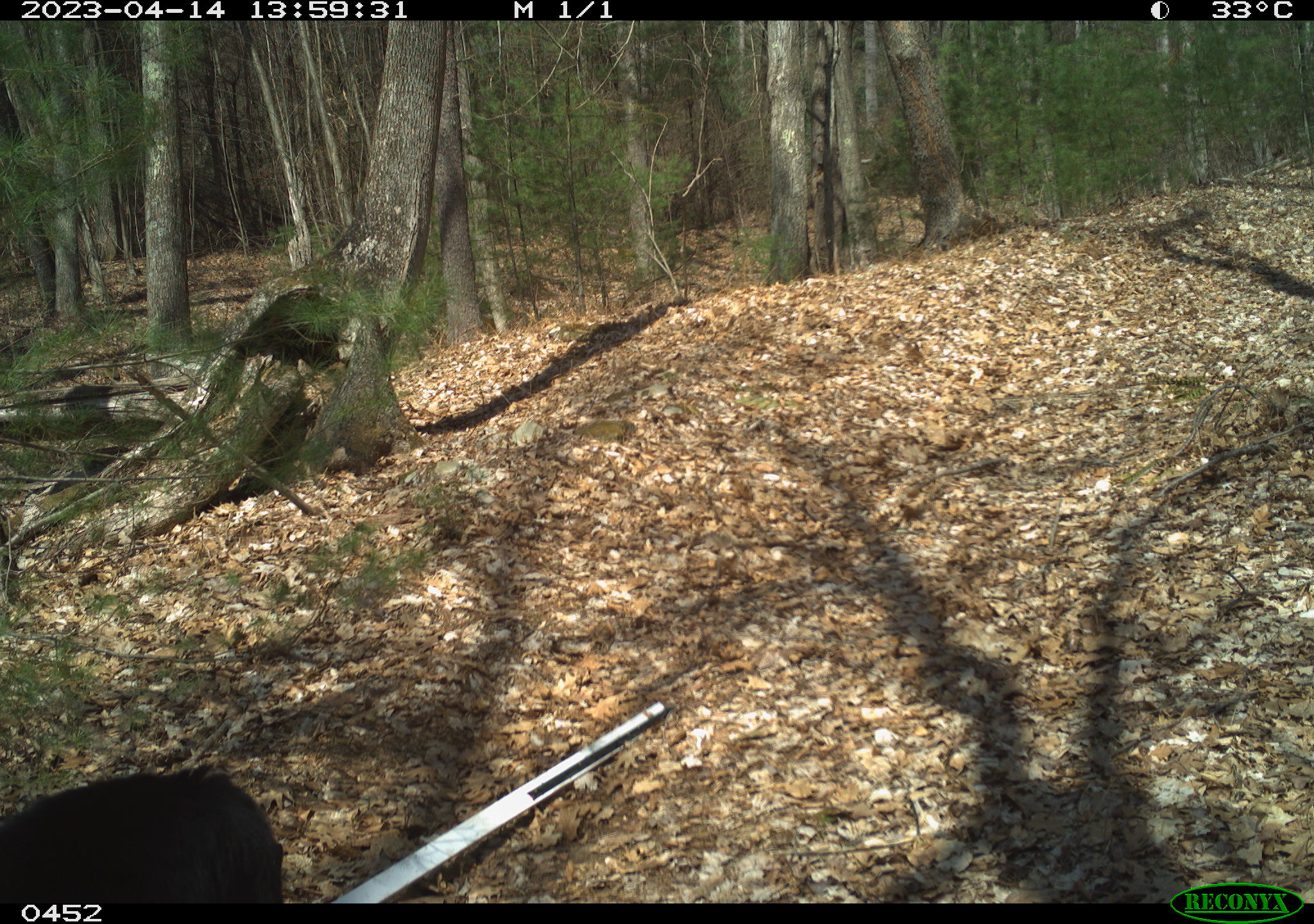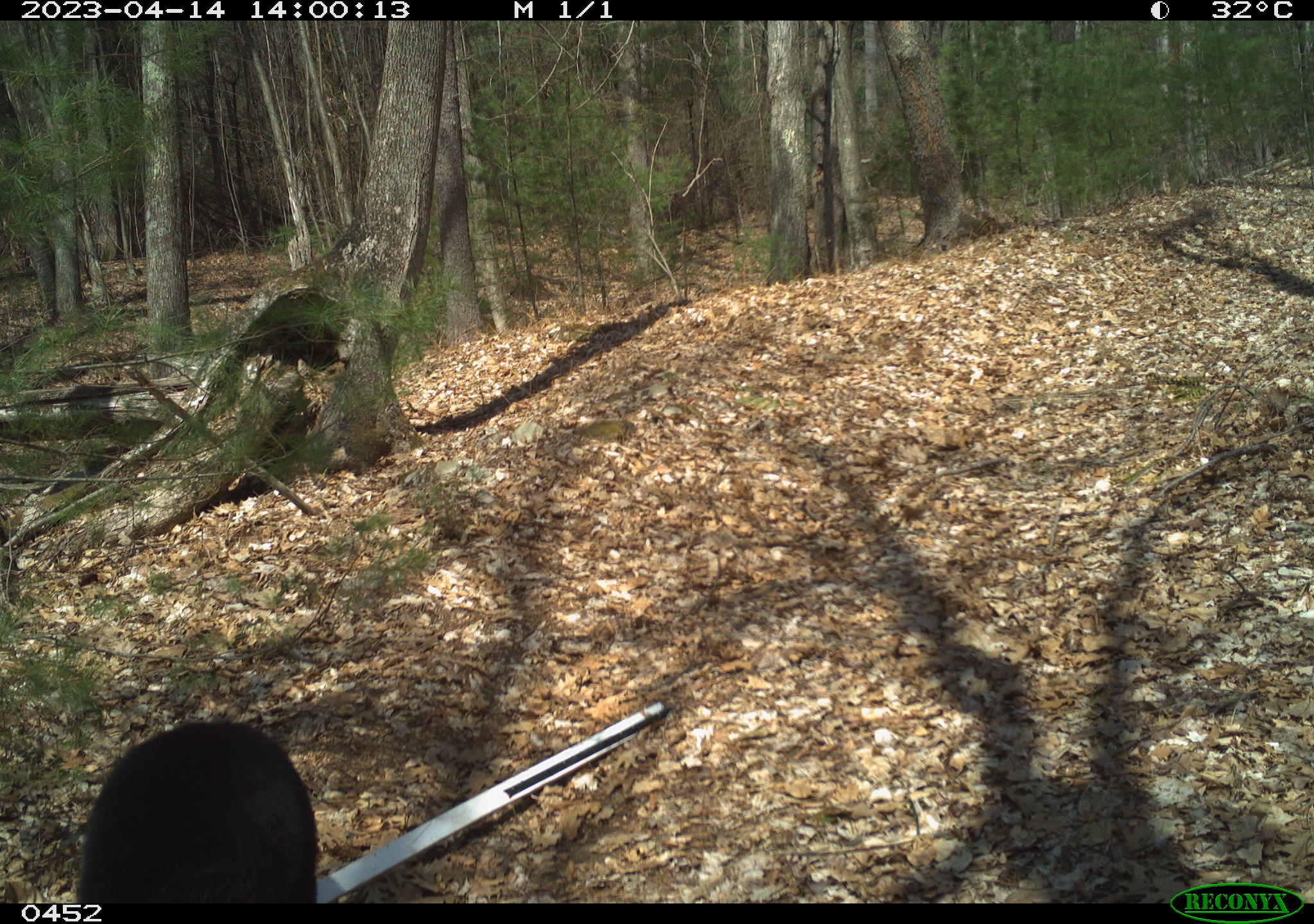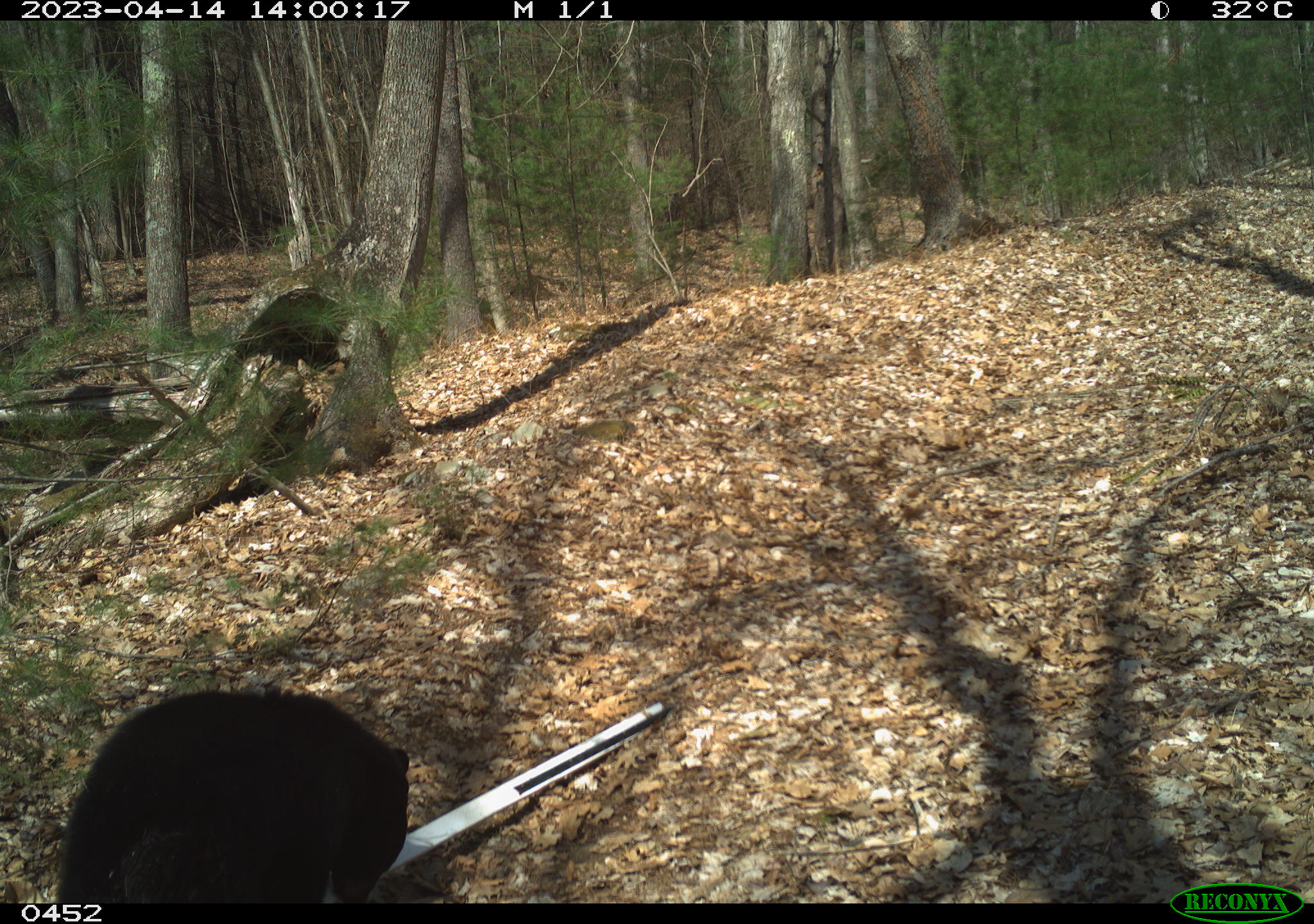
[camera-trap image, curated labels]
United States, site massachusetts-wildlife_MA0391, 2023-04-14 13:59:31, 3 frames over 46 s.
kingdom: Animalia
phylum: Chordata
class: Mammalia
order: Carnivora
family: Ursidae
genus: Ursus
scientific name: Ursus americanus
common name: black bear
Black bear (Ursus americanus).